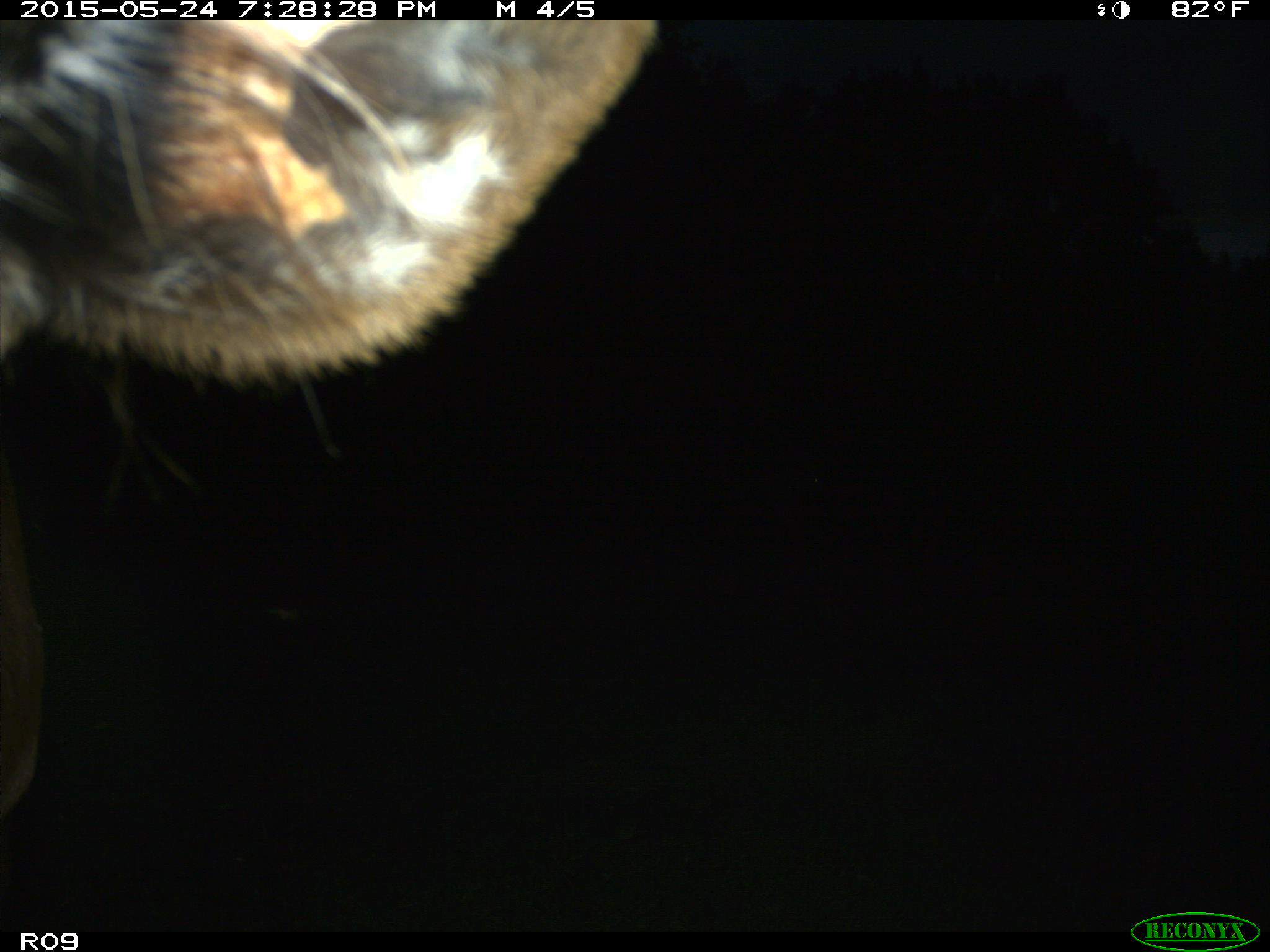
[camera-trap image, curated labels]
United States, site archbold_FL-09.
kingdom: Animalia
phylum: Chordata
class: Mammalia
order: Artiodactyla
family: Bovidae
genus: Bos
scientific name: Bos taurus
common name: domestic cow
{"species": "Bos taurus (domestic cow)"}